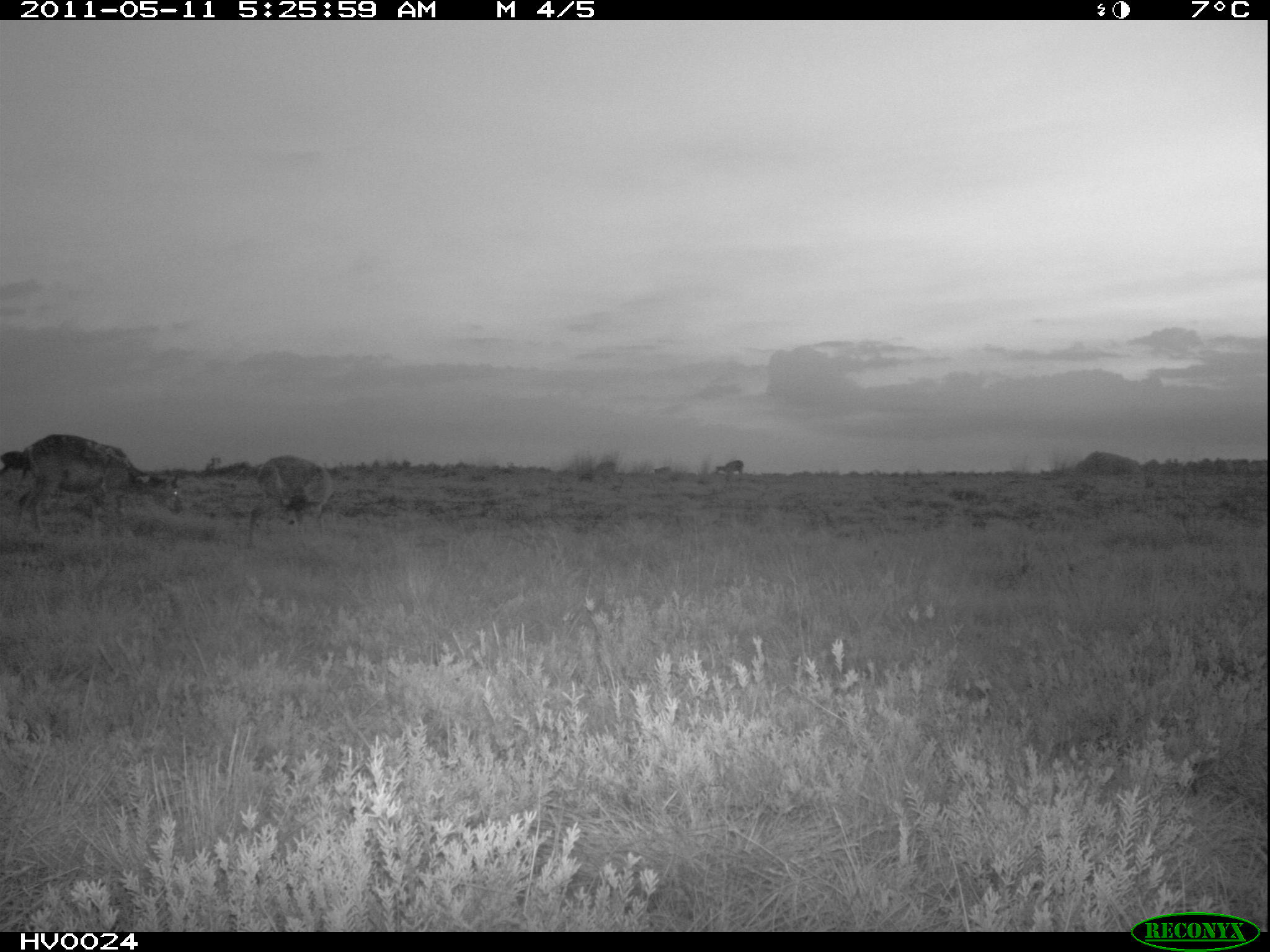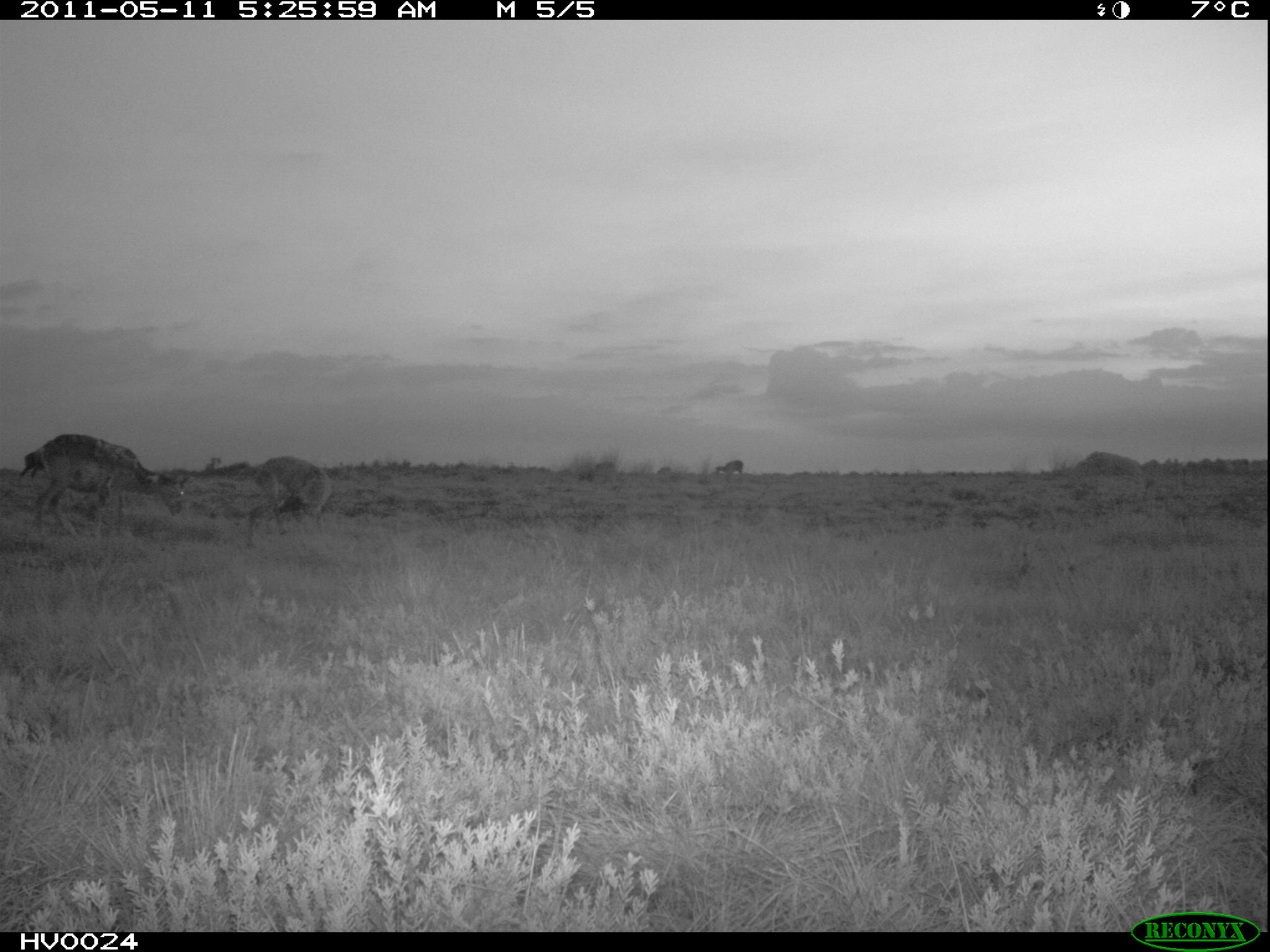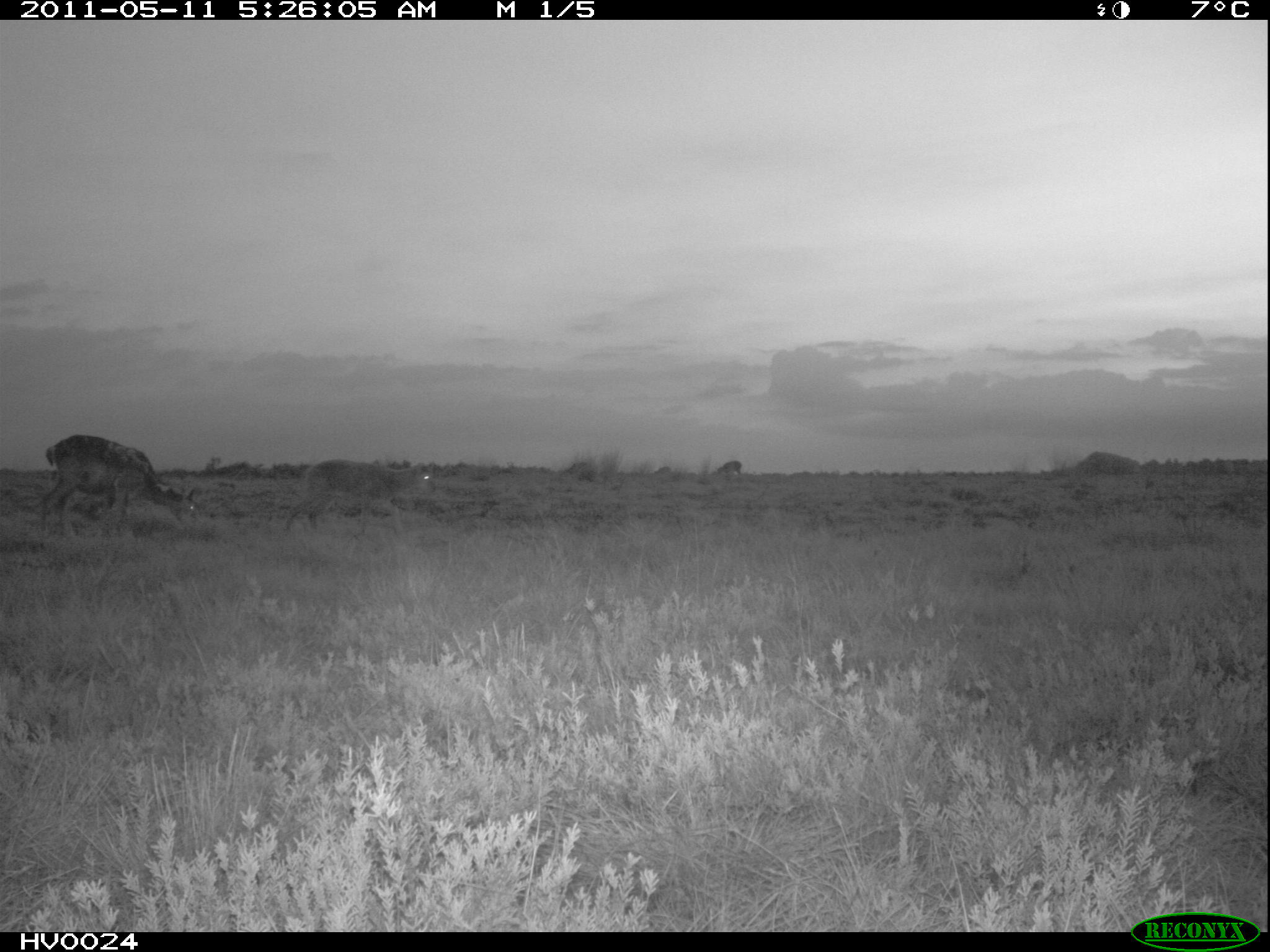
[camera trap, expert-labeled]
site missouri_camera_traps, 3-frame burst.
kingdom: Animalia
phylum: Chordata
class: Mammalia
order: Artiodactyla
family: Bovidae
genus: Ovis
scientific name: Ovis ammon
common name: mouflon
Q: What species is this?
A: Mouflon (Ovis ammon).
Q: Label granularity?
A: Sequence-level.